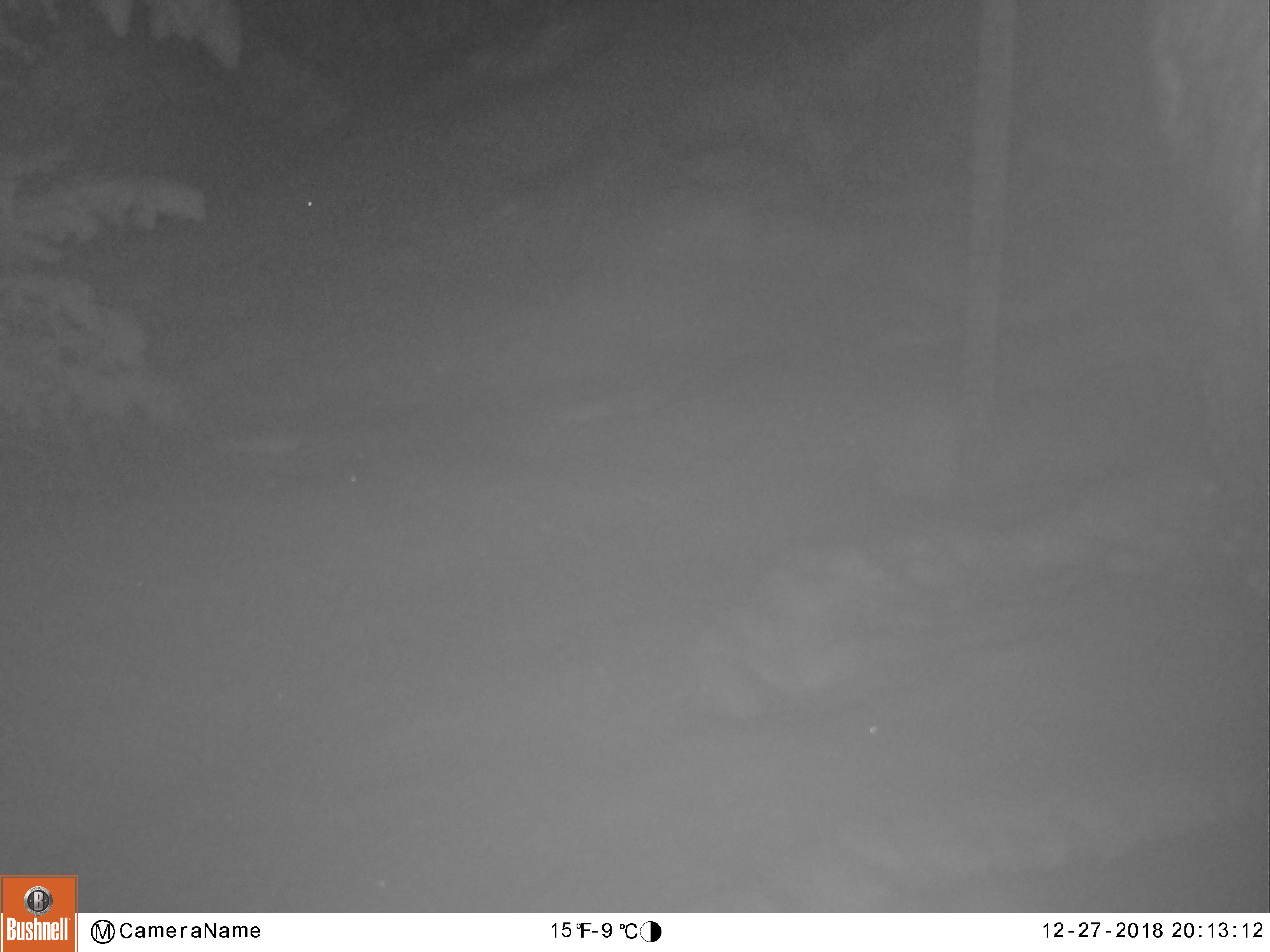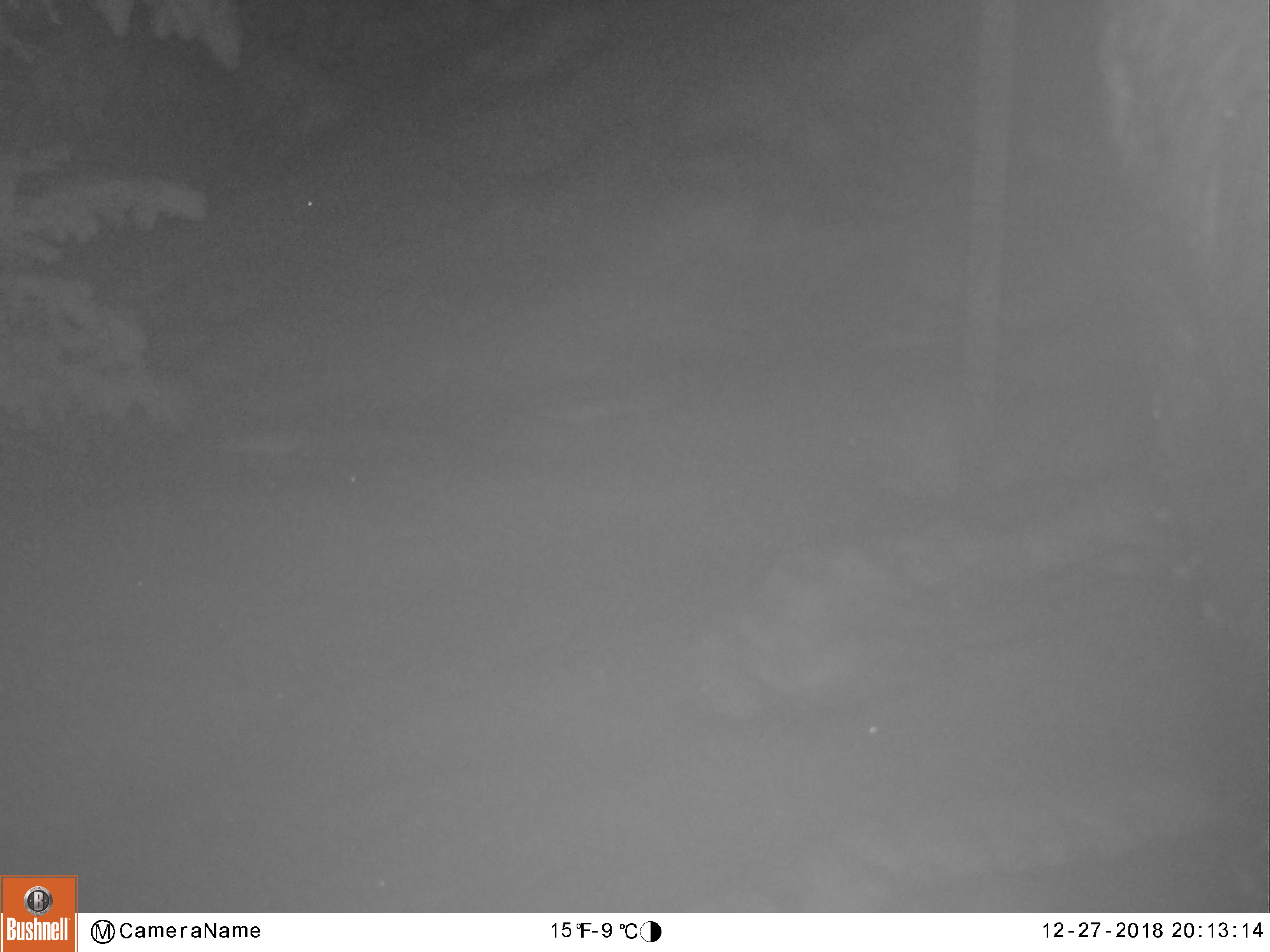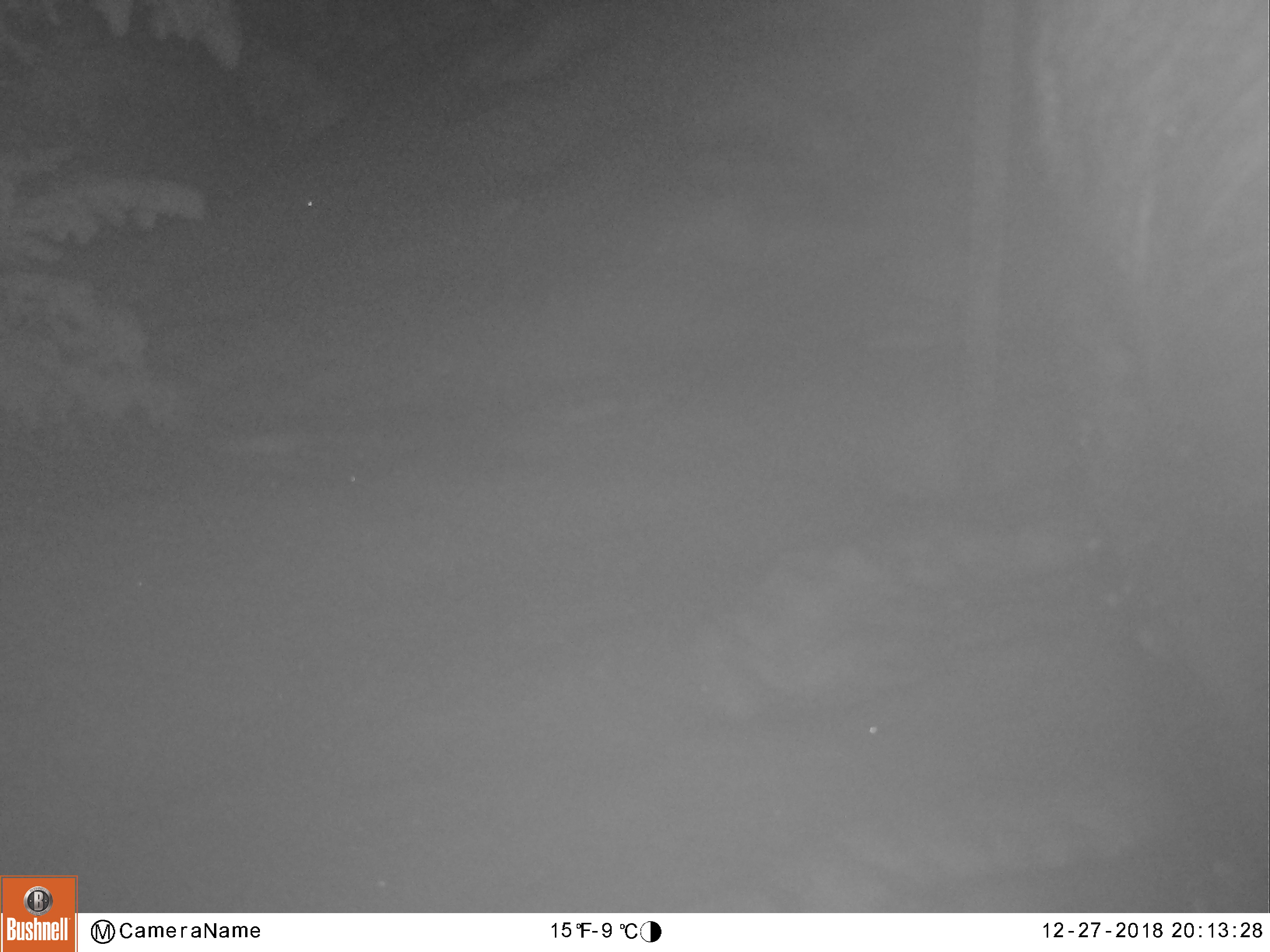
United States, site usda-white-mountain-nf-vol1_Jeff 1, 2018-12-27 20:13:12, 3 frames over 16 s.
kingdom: Animalia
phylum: Chordata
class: Mammalia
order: Artiodactyla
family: Cervidae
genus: Alces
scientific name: Alces alces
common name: moose